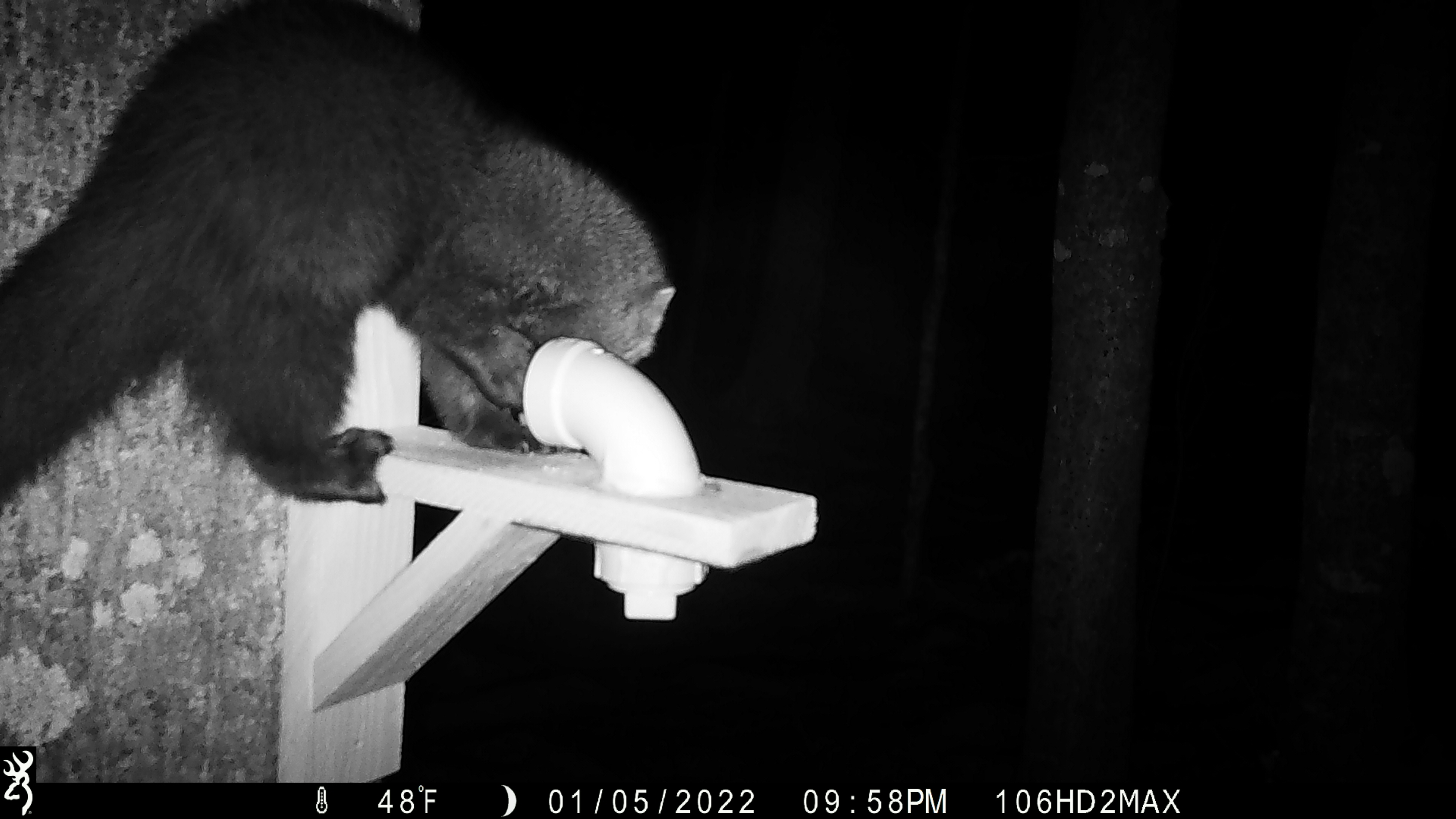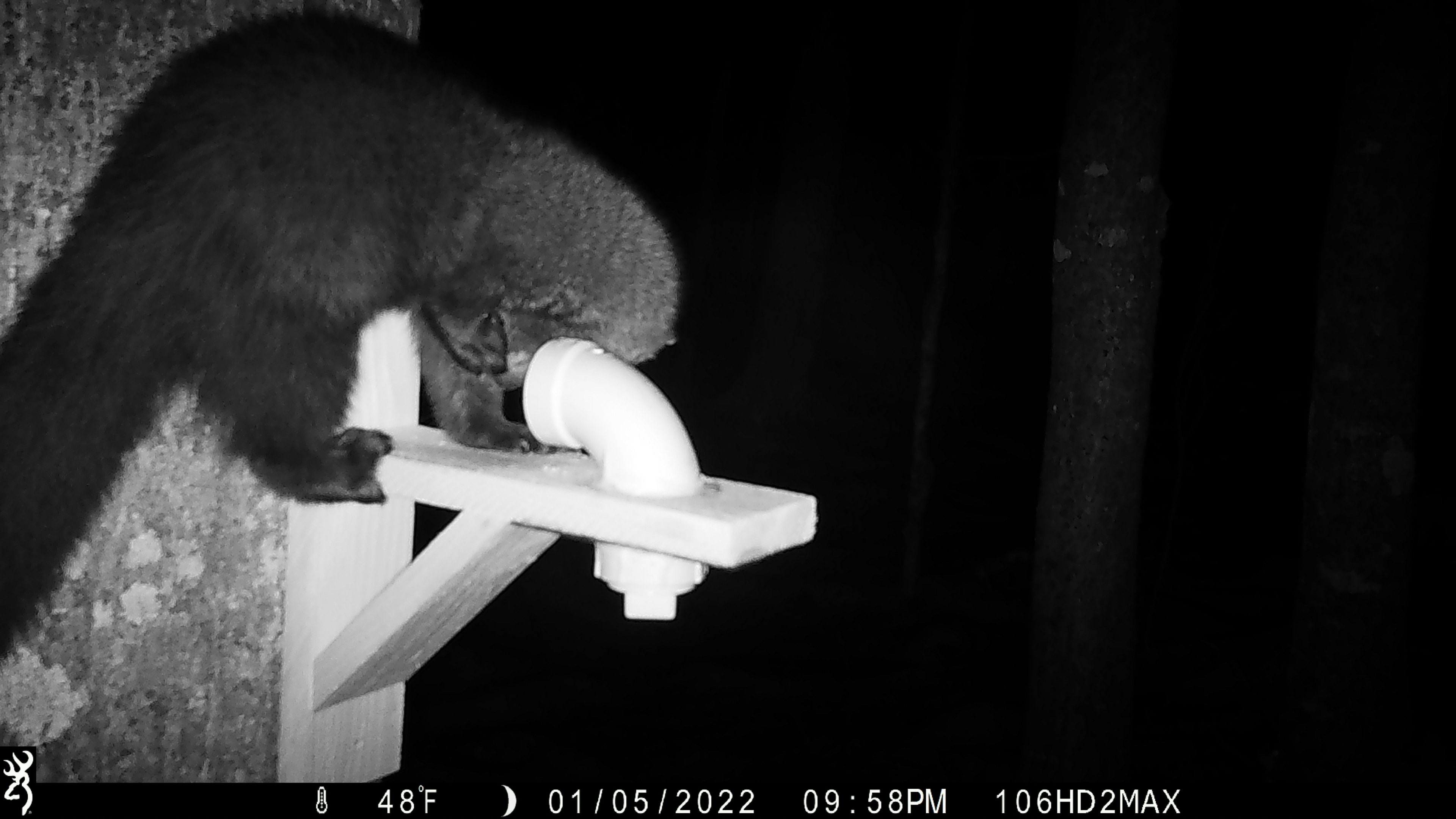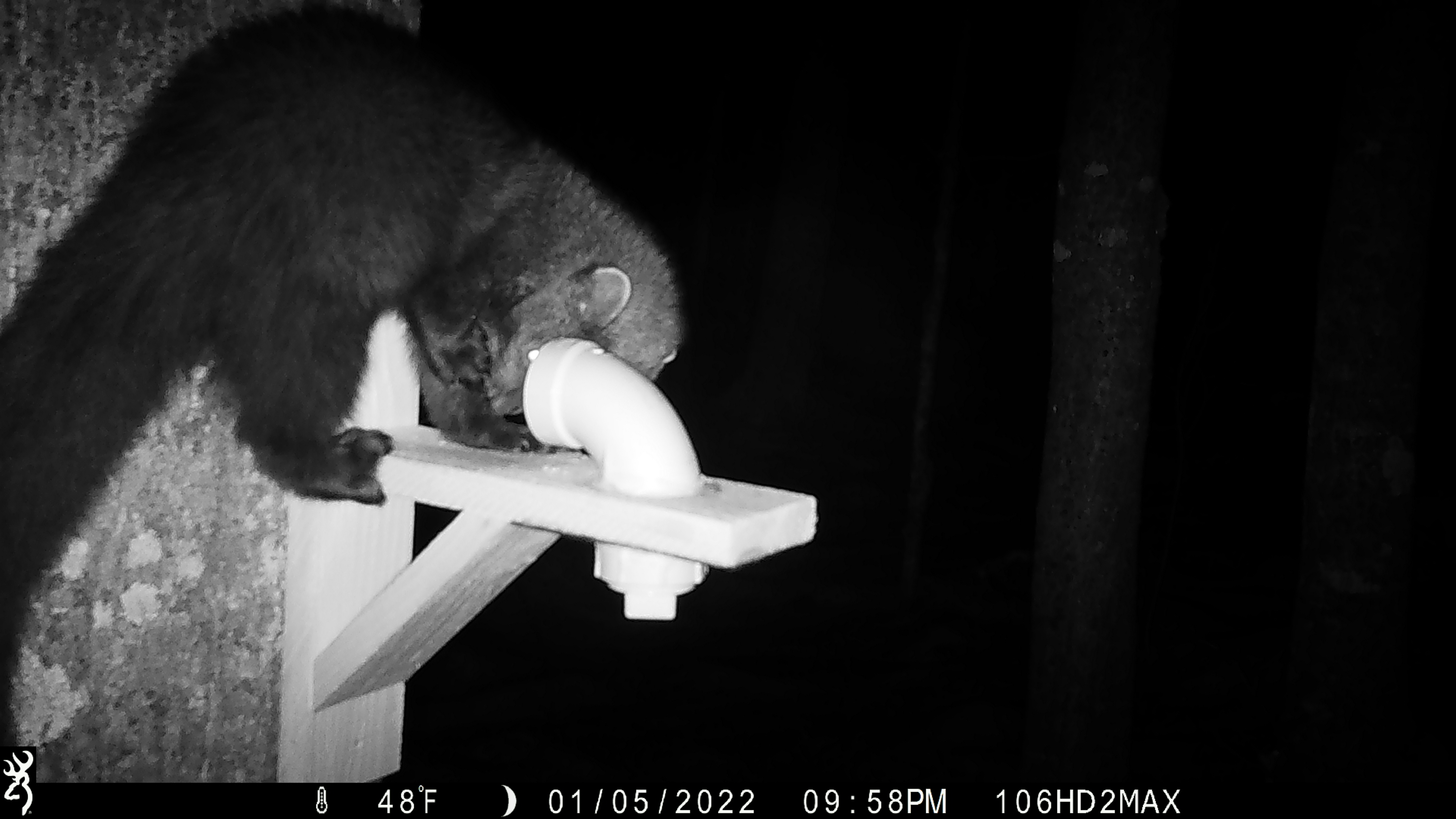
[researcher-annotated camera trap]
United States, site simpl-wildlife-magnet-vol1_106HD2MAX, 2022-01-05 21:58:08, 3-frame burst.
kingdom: Animalia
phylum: Chordata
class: Mammalia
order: Carnivora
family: Mustelidae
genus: Pekania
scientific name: Pekania pennanti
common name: fisher